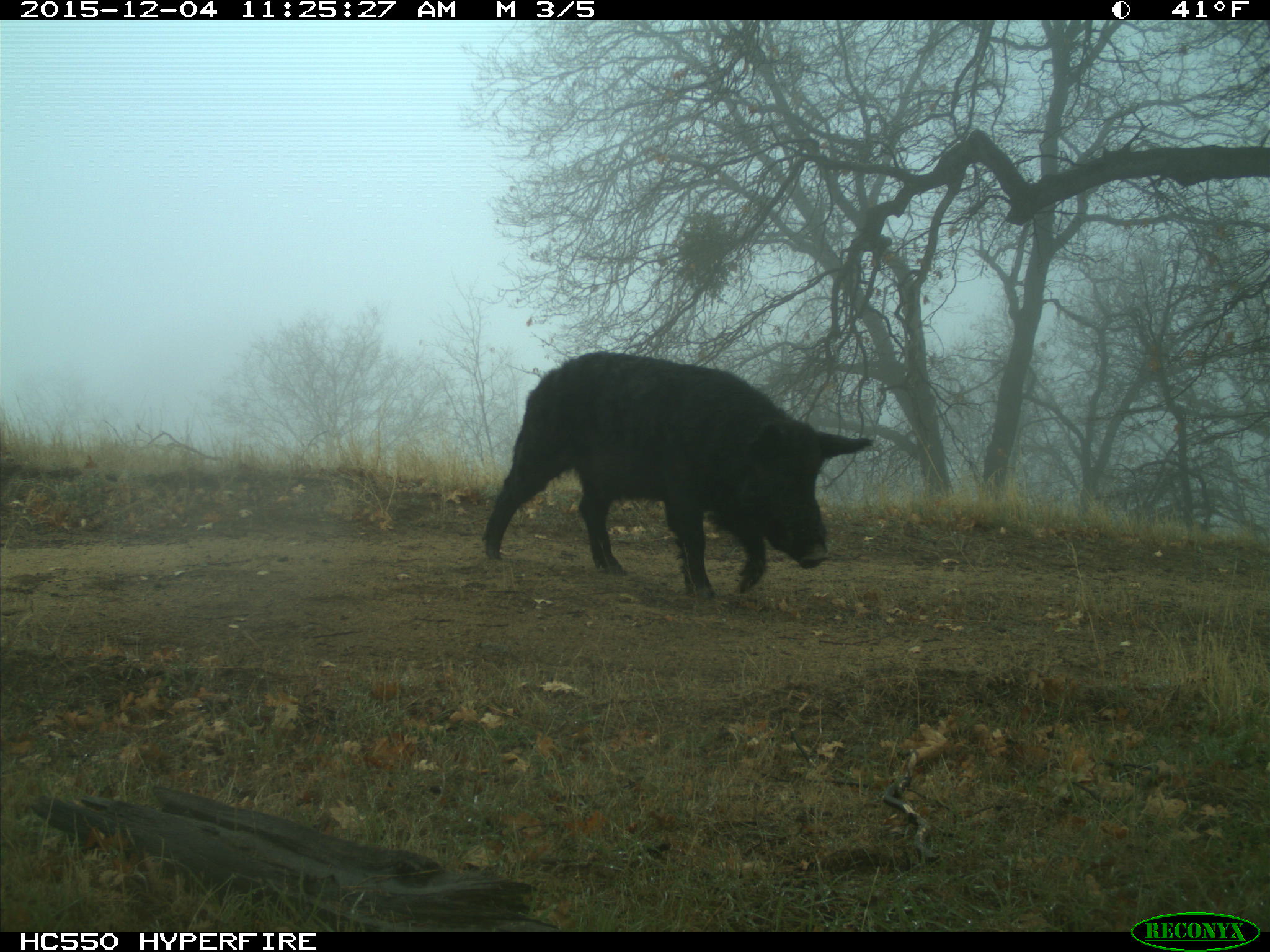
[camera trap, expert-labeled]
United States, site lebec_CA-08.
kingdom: Animalia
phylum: Chordata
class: Mammalia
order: Artiodactyla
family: Suidae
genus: Sus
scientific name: Sus scrofa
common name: wild boar